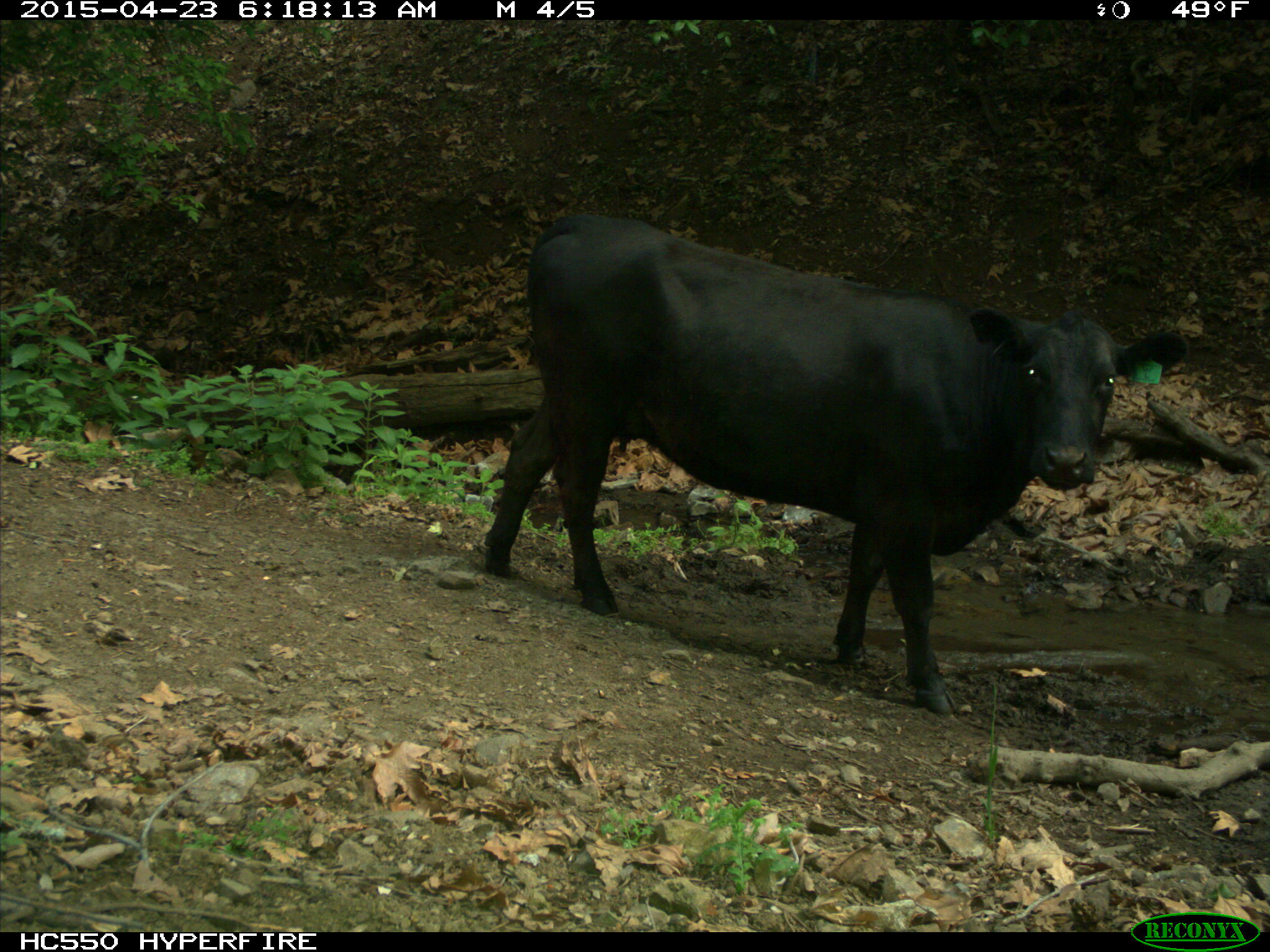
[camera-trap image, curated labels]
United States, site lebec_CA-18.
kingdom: Animalia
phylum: Chordata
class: Mammalia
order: Artiodactyla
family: Bovidae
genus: Bos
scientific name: Bos taurus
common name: domestic cow